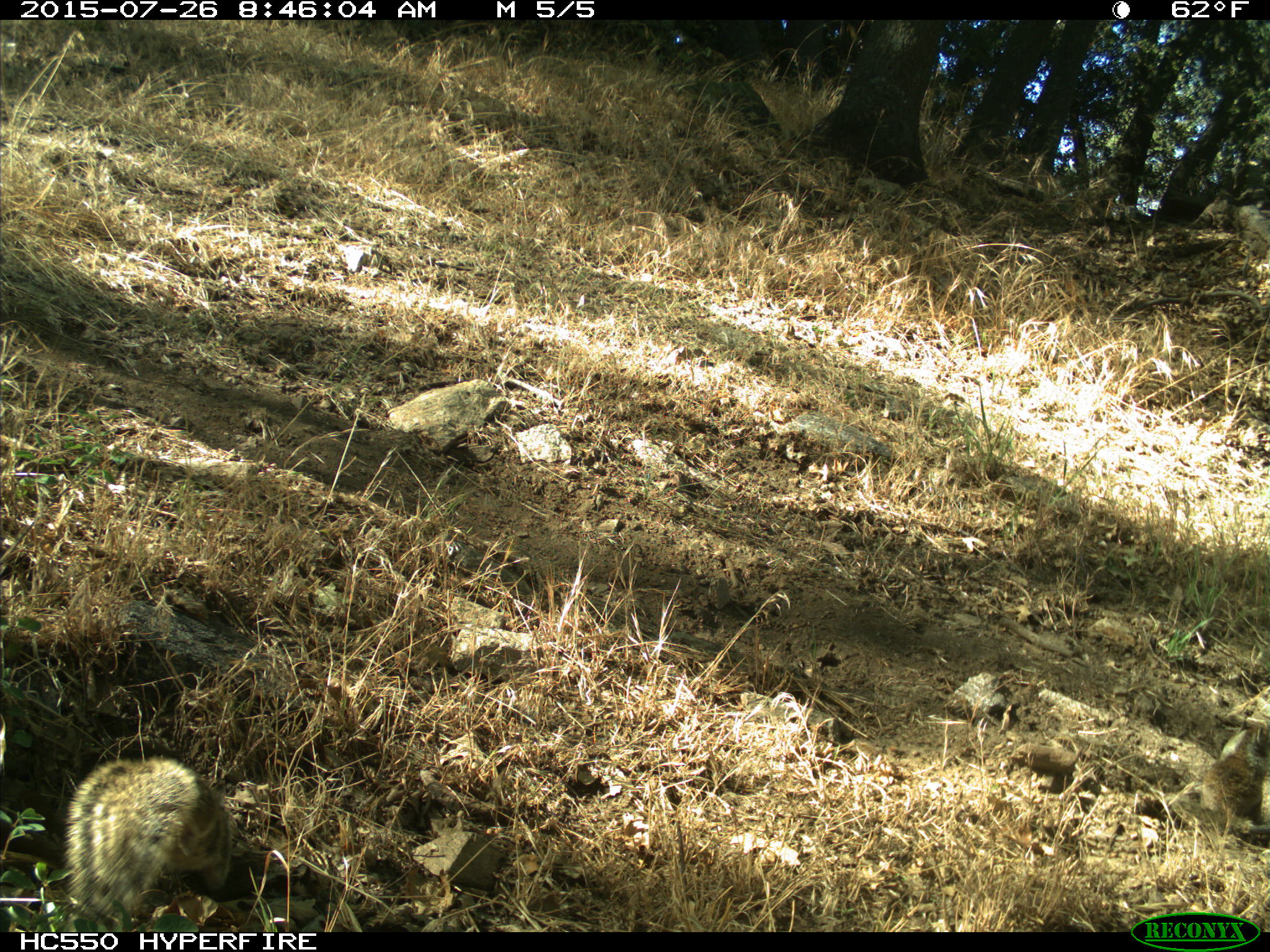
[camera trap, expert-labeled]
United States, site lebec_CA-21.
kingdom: Animalia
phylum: Chordata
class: Mammalia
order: Rodentia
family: Sciuridae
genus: Otospermophilus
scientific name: Otospermophilus beecheyi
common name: california ground squirrel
Otospermophilus beecheyi (california ground squirrel).